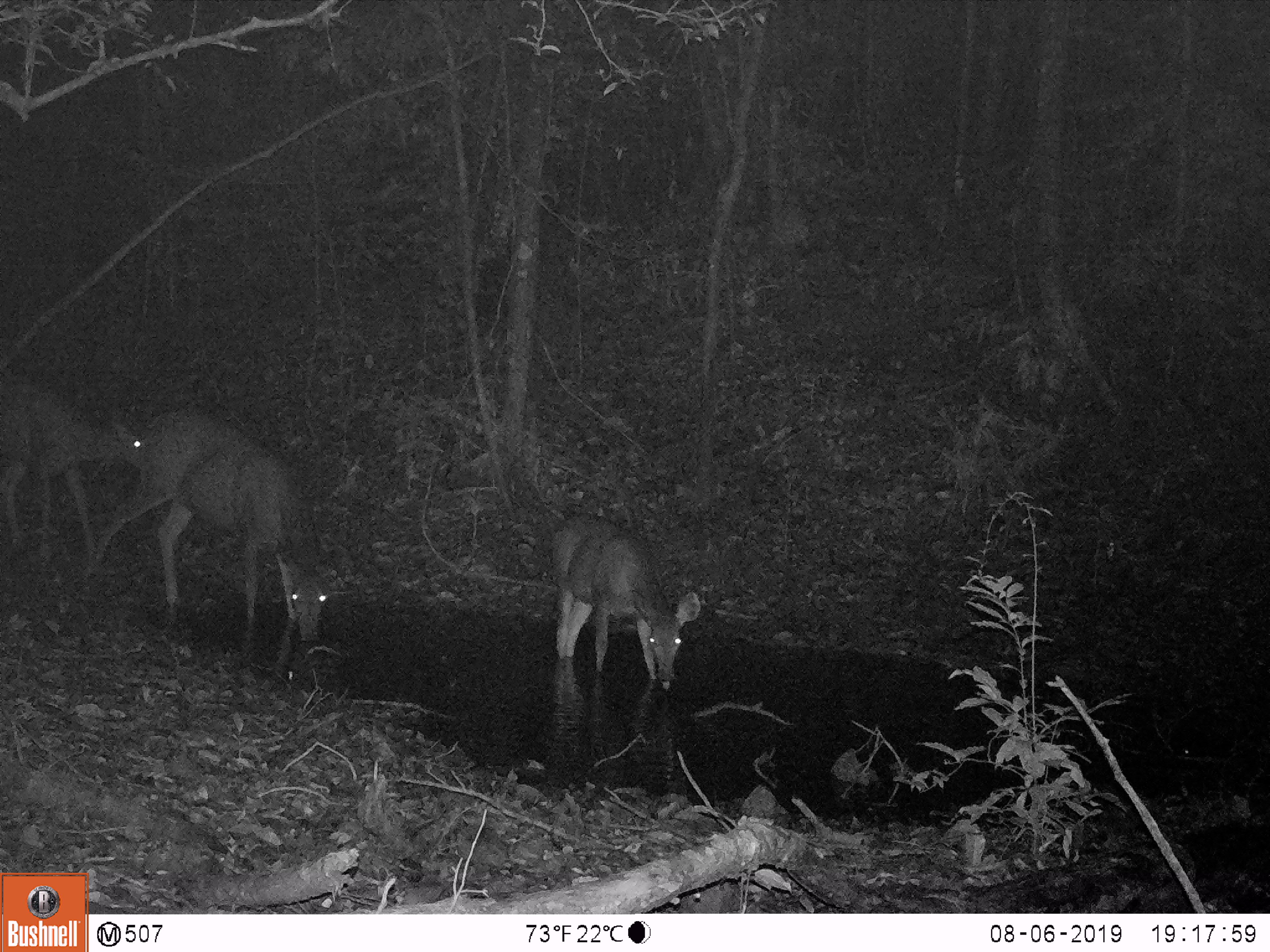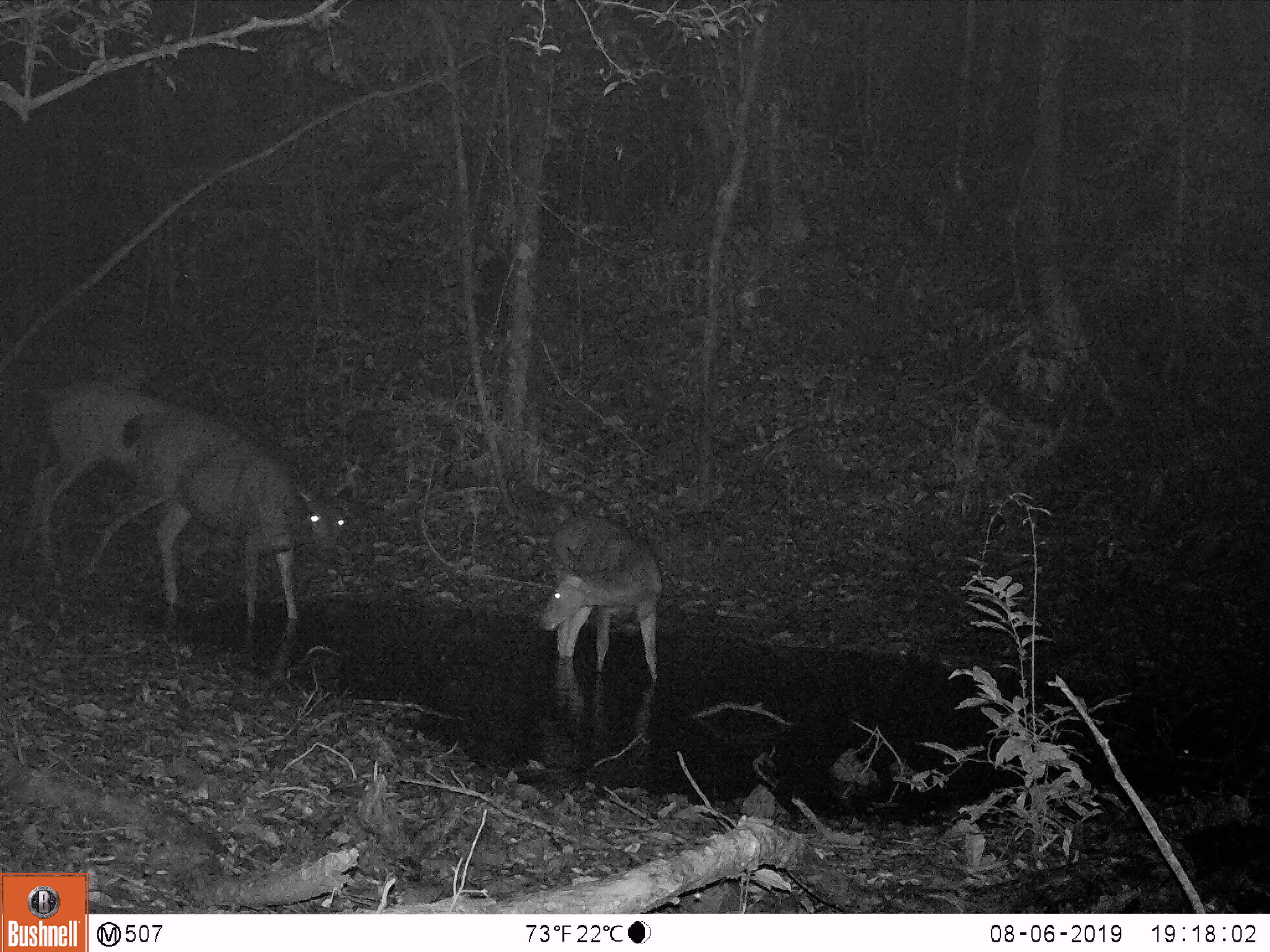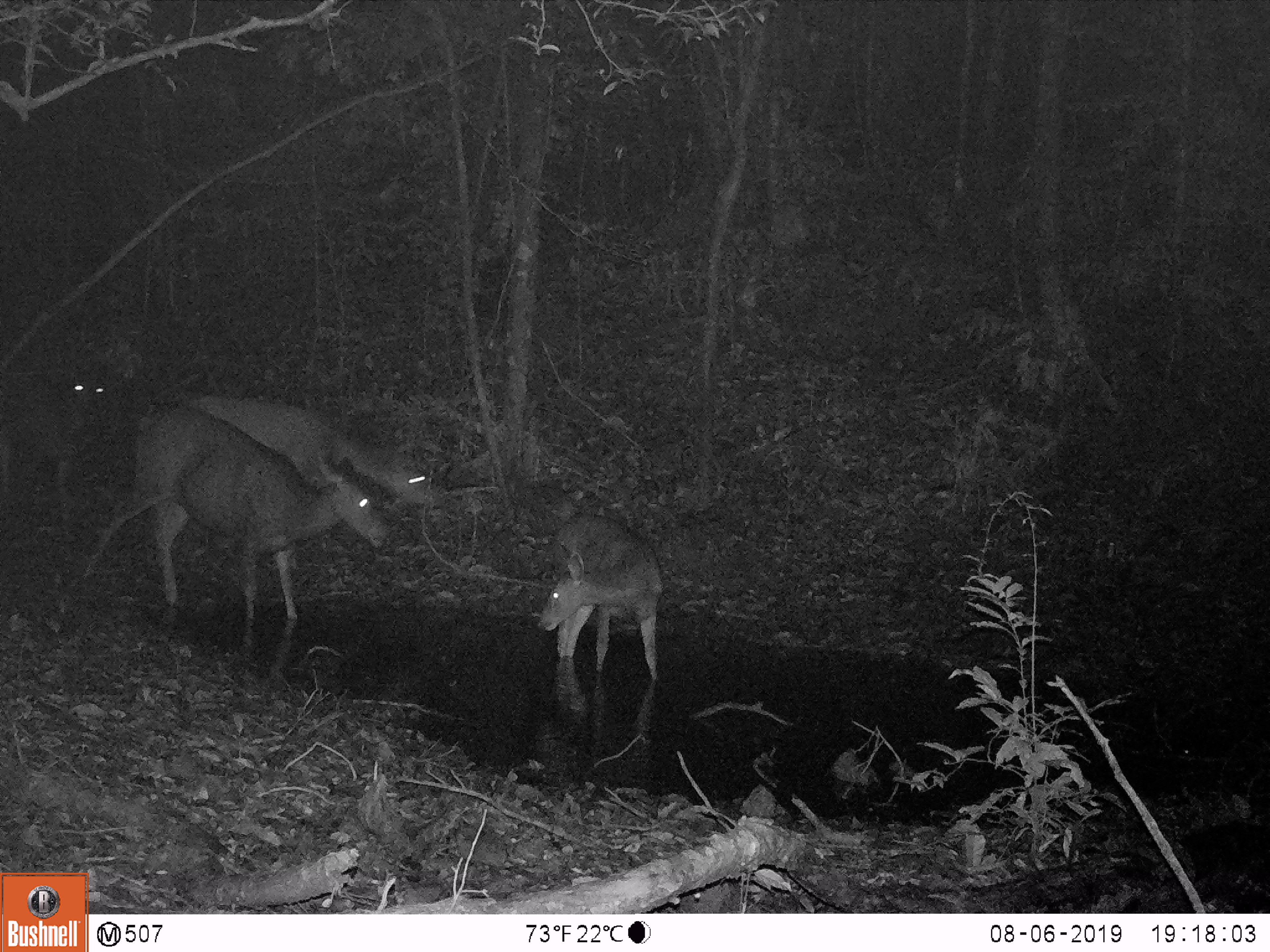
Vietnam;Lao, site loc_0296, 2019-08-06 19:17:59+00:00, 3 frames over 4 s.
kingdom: Animalia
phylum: Chordata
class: Mammalia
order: Artiodactyla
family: Cervidae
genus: Rusa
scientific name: Rusa unicolor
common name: sambar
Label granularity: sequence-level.